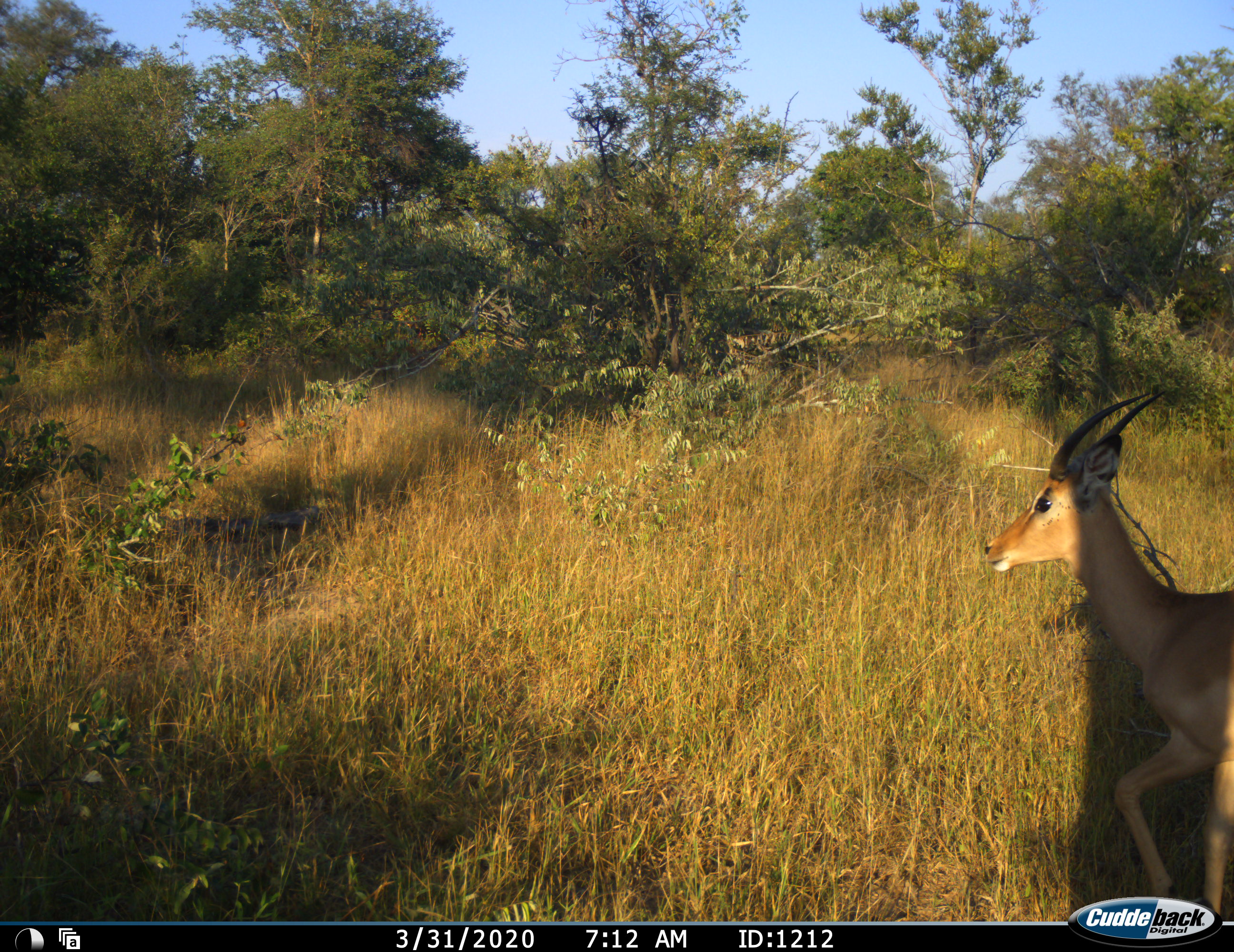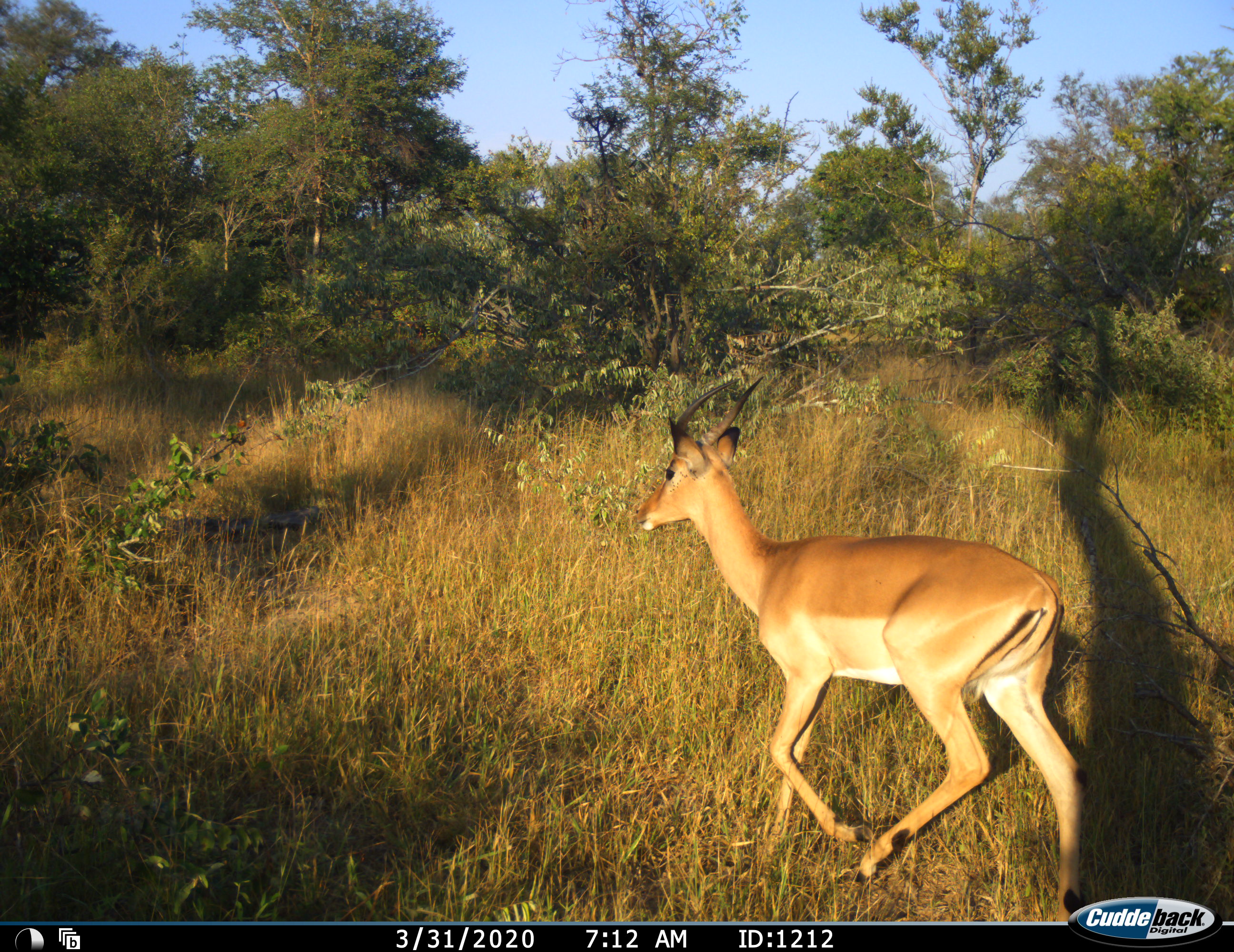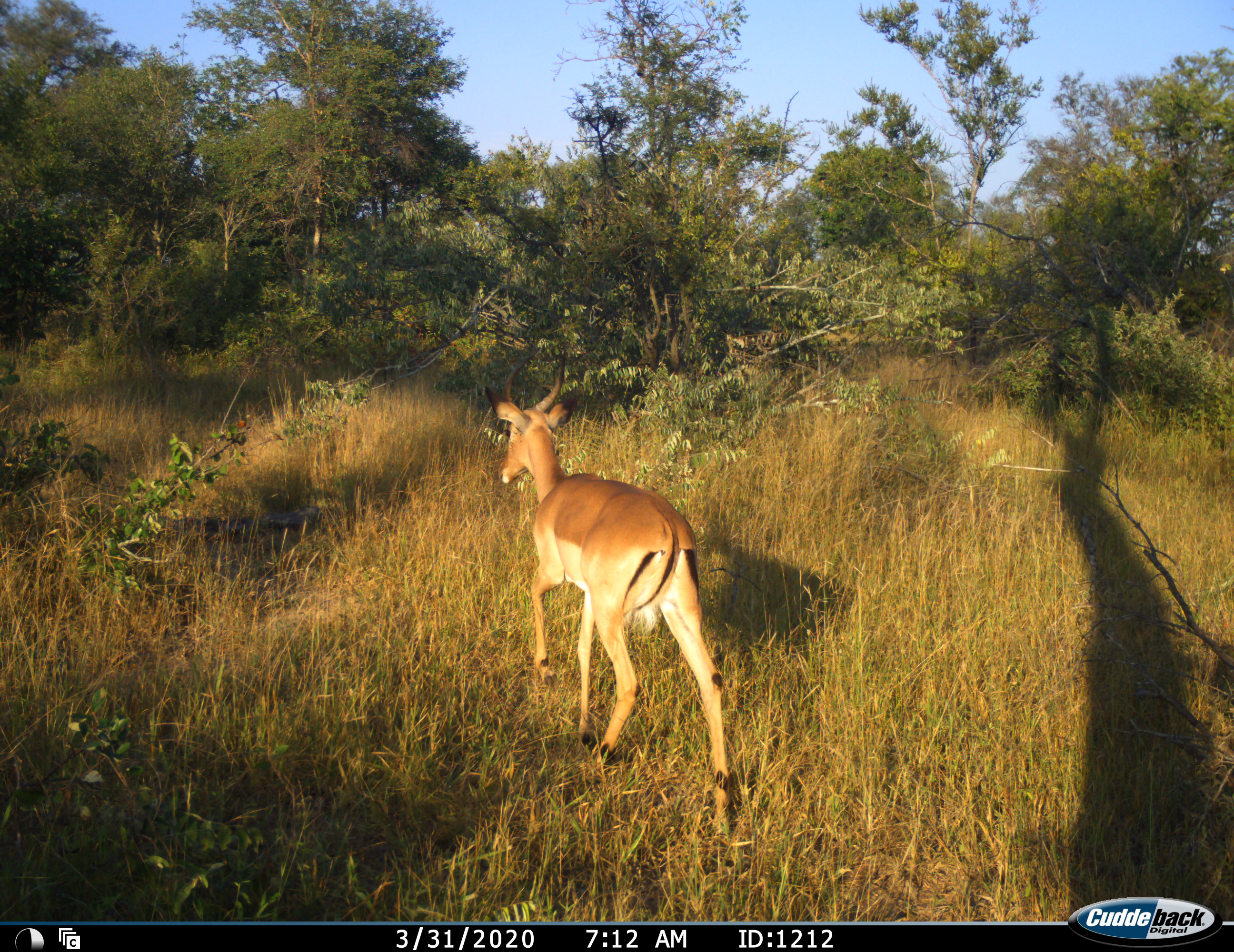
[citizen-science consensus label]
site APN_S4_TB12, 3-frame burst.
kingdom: Animalia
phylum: Chordata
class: Mammalia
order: Artiodactyla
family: Bovidae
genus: Aepyceros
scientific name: Aepyceros melampus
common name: impala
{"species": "impala (Aepyceros melampus)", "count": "1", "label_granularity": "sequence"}